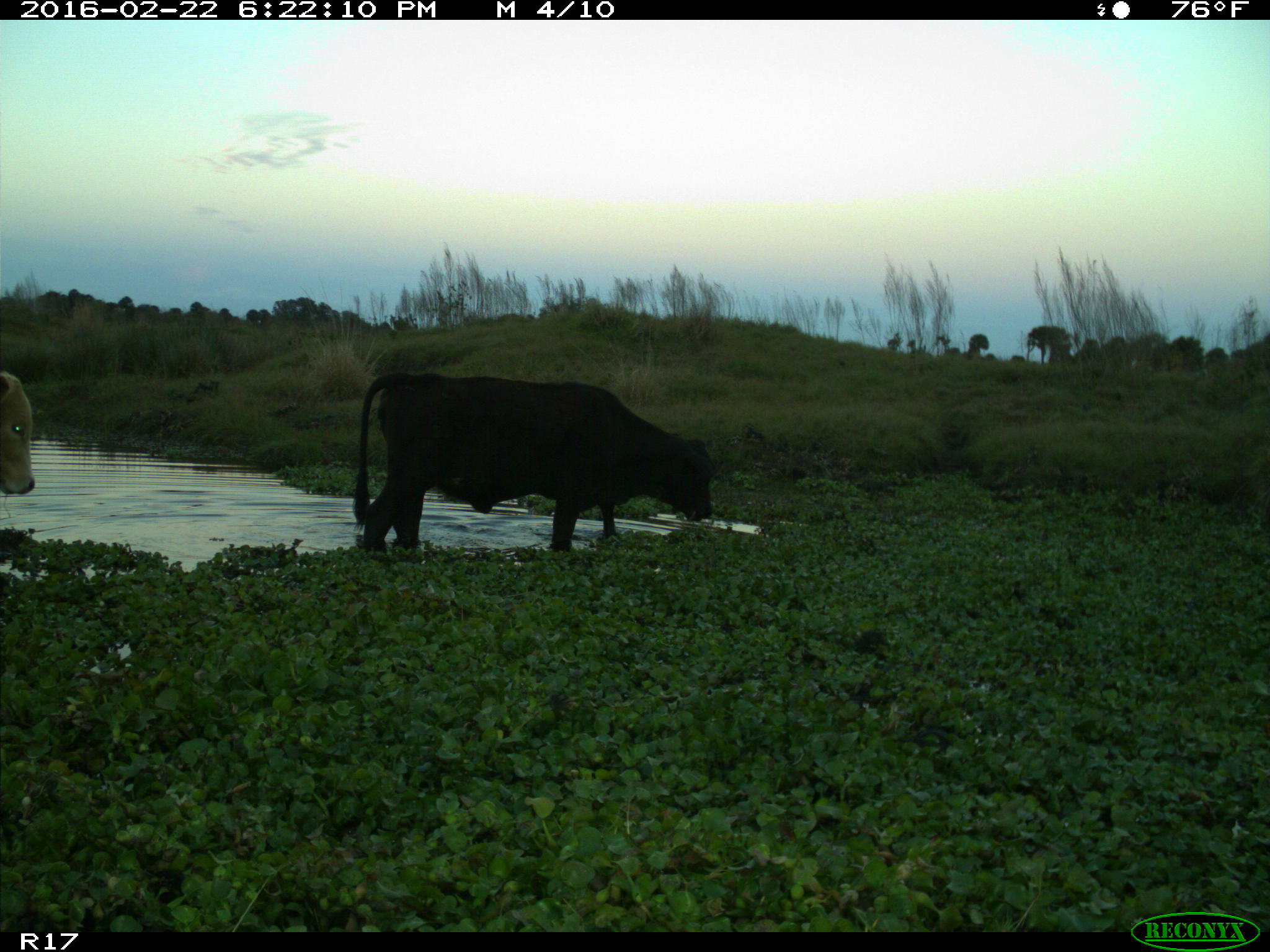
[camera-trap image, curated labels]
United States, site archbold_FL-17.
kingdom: Animalia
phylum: Chordata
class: Mammalia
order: Artiodactyla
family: Bovidae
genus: Bos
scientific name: Bos taurus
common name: domestic cow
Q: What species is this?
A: Bos taurus (domestic cow).